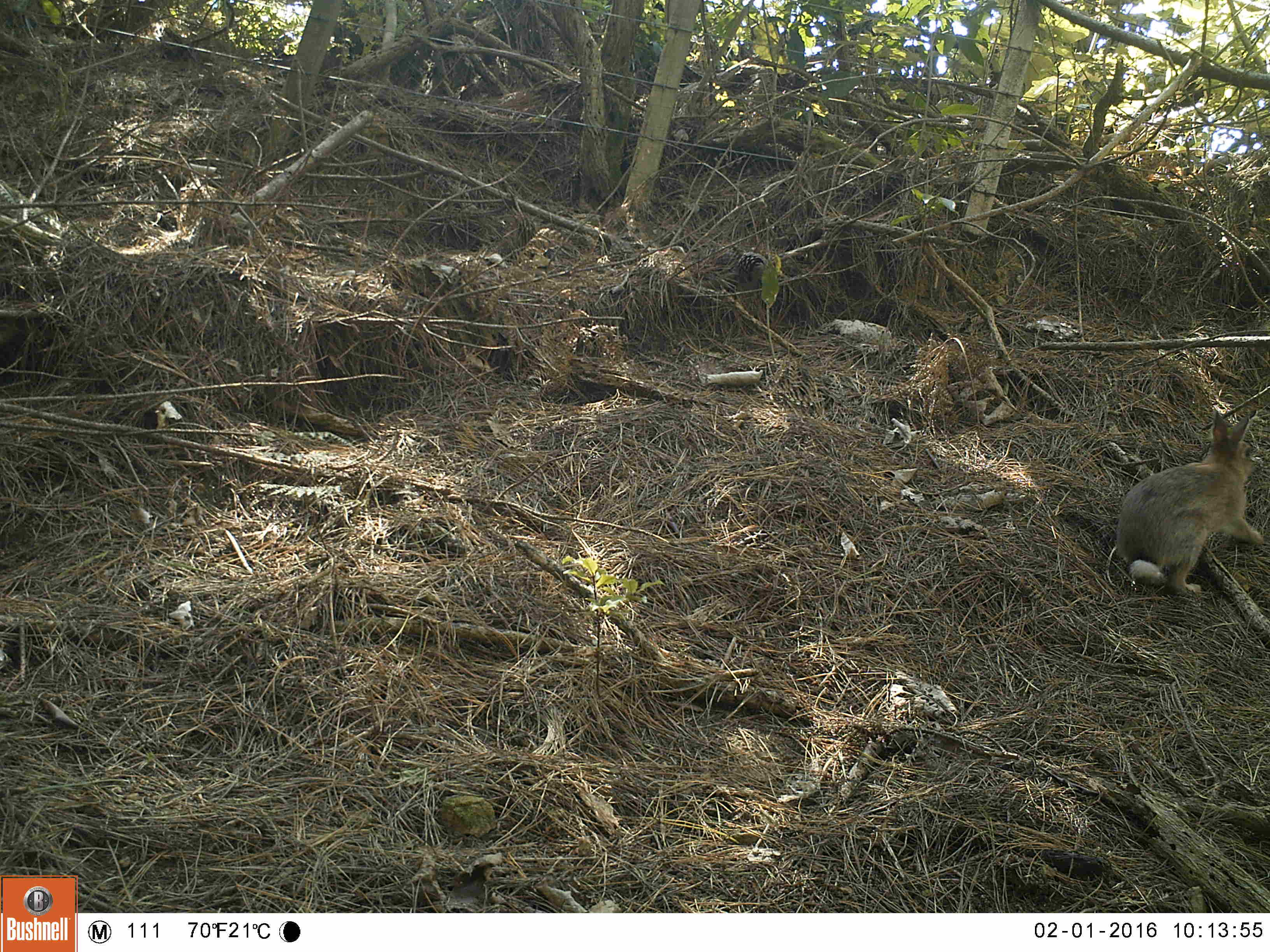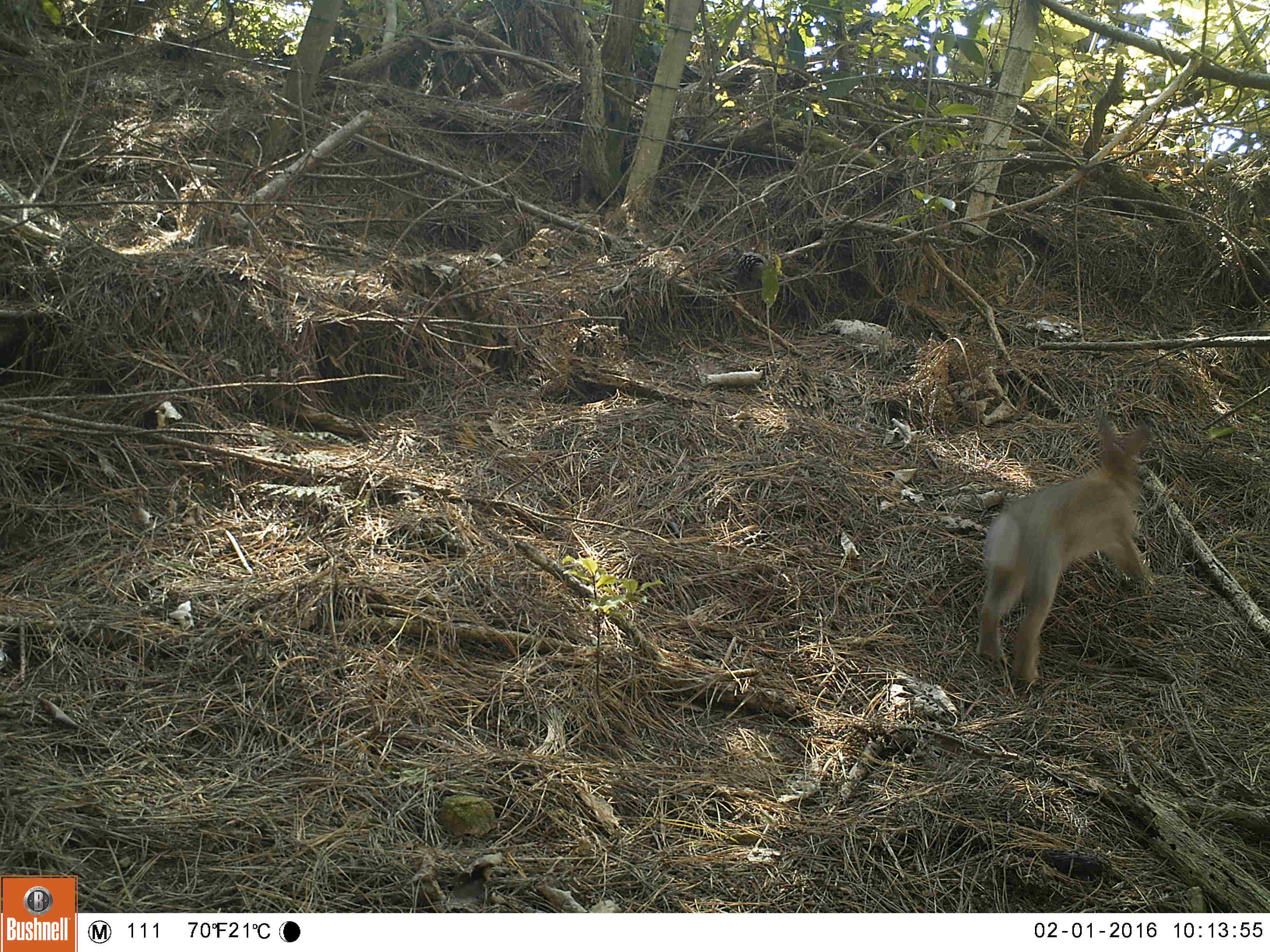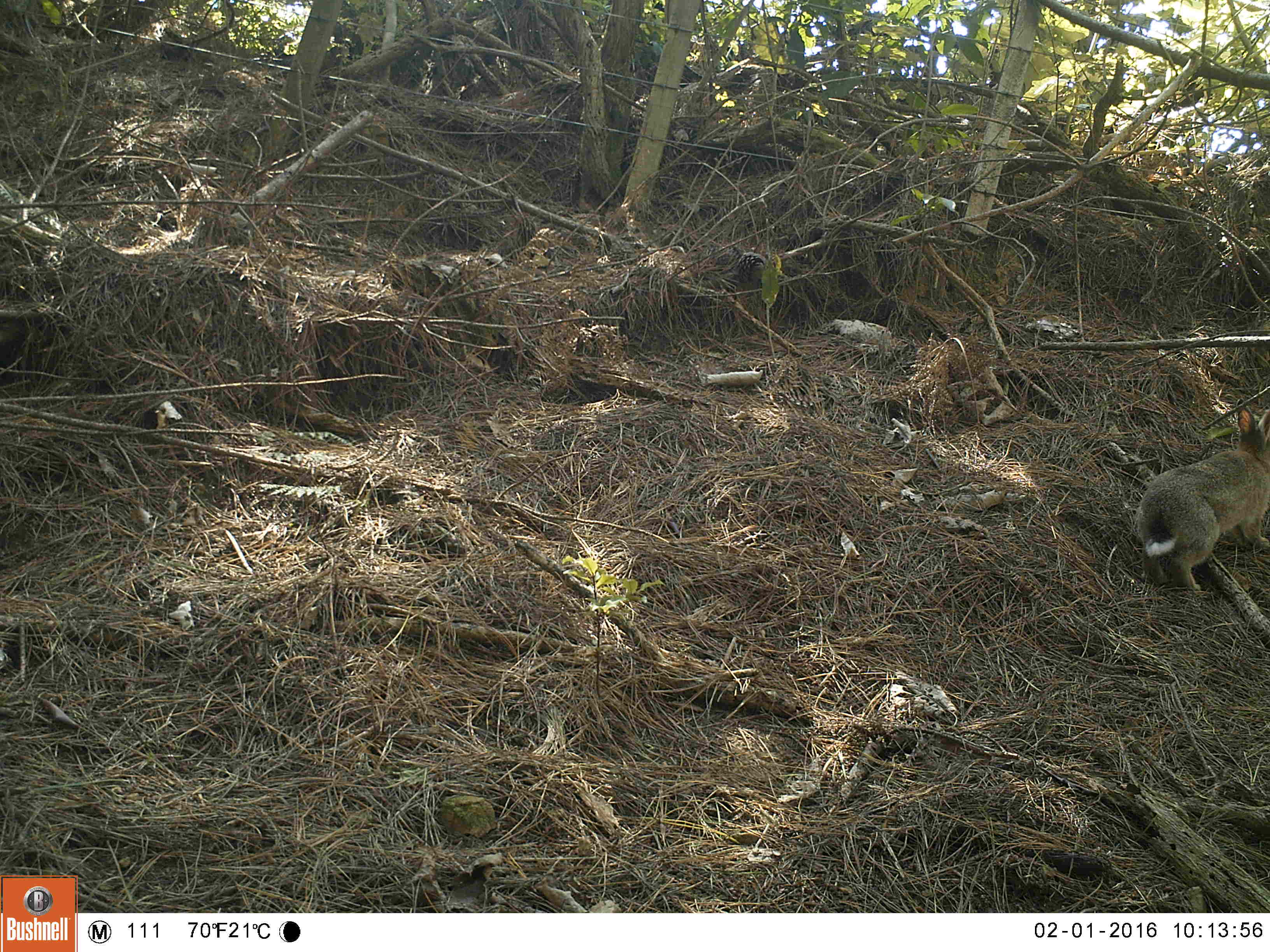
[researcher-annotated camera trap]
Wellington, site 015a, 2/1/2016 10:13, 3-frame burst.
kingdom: Animalia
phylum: Chordata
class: Mammalia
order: Lagomorpha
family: Leporidae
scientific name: Leporidae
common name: rabbit